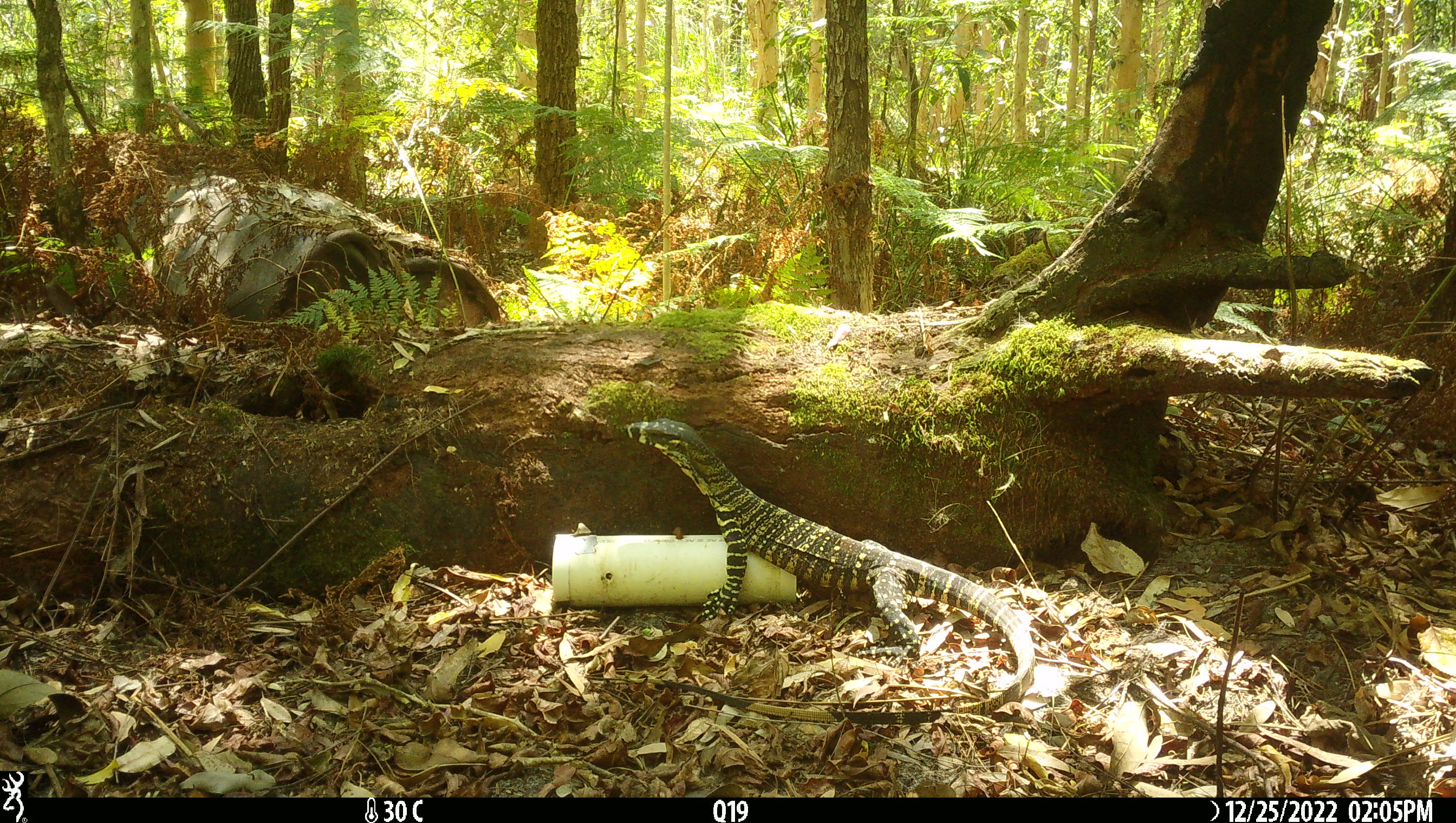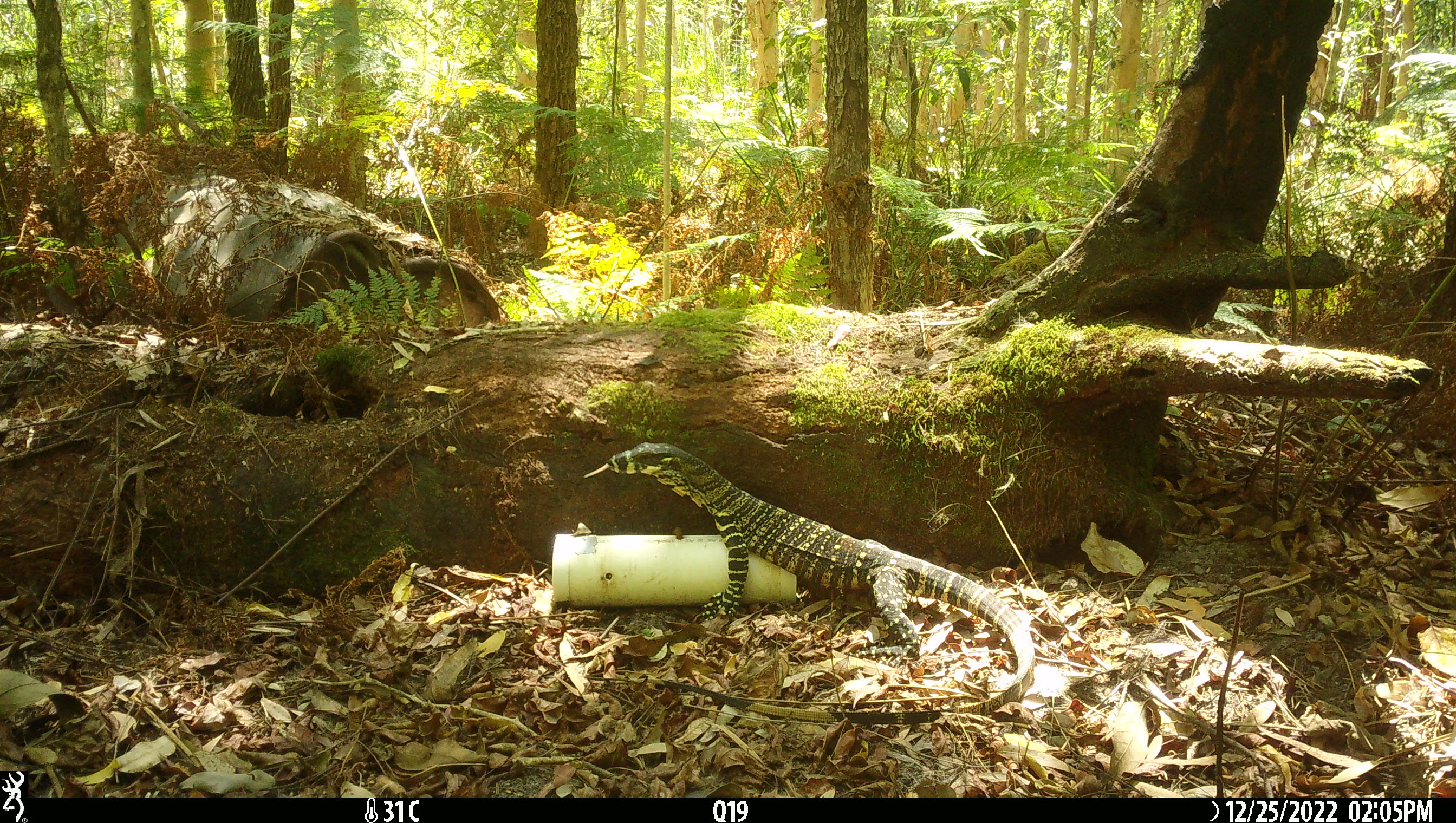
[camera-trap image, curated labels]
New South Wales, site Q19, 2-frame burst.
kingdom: Animalia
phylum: Chordata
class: Reptilia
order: Squamata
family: Varanidae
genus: Varanus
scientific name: Varanus varius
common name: lace monitor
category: goanna